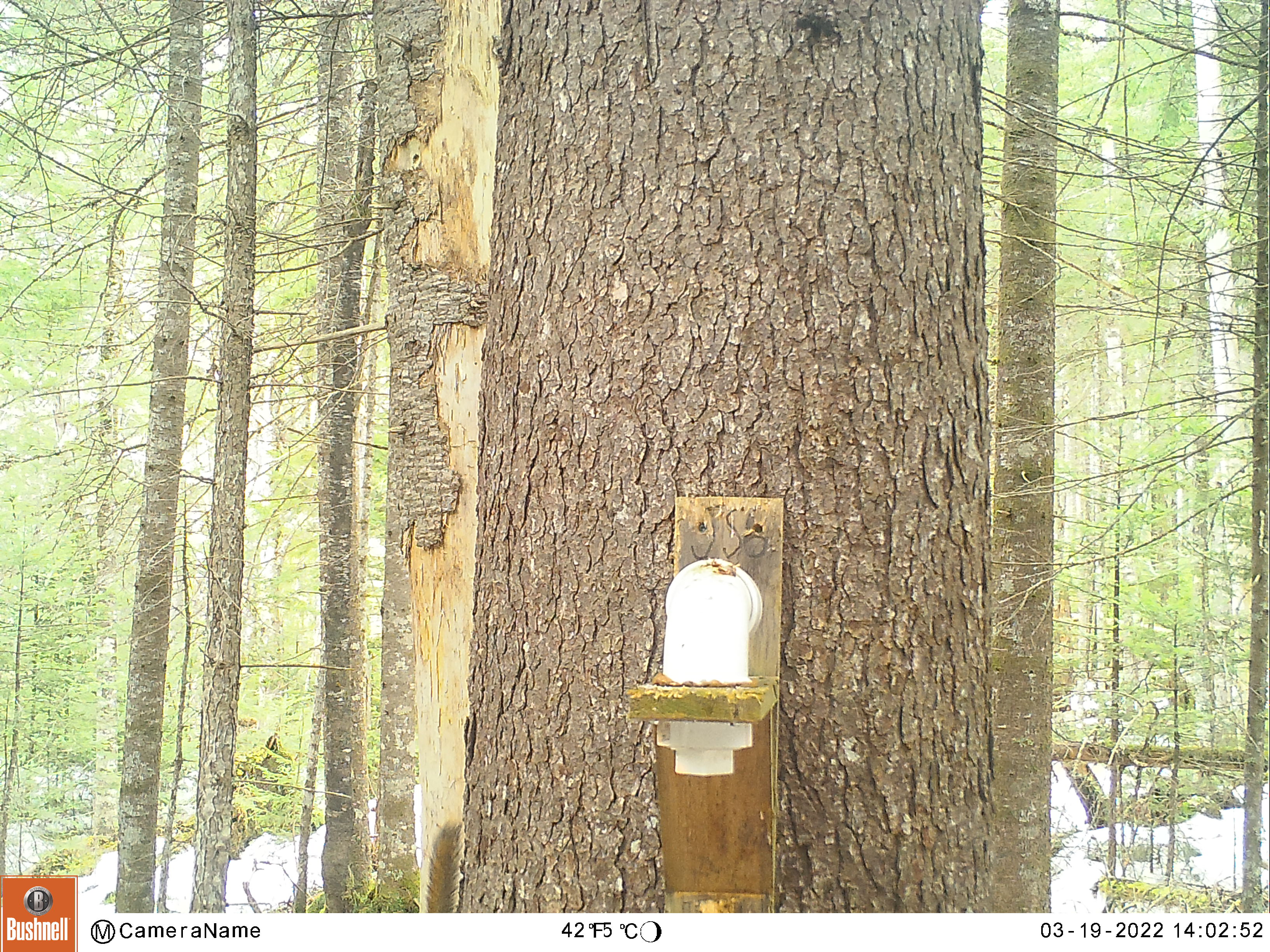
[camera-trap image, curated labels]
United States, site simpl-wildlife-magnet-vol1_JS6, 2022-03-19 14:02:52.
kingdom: Animalia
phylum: Chordata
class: Mammalia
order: Rodentia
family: Sciuridae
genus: Tamiasciurus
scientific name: Tamiasciurus hudsonicus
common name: red squirrel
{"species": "red squirrel (Tamiasciurus hudsonicus)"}